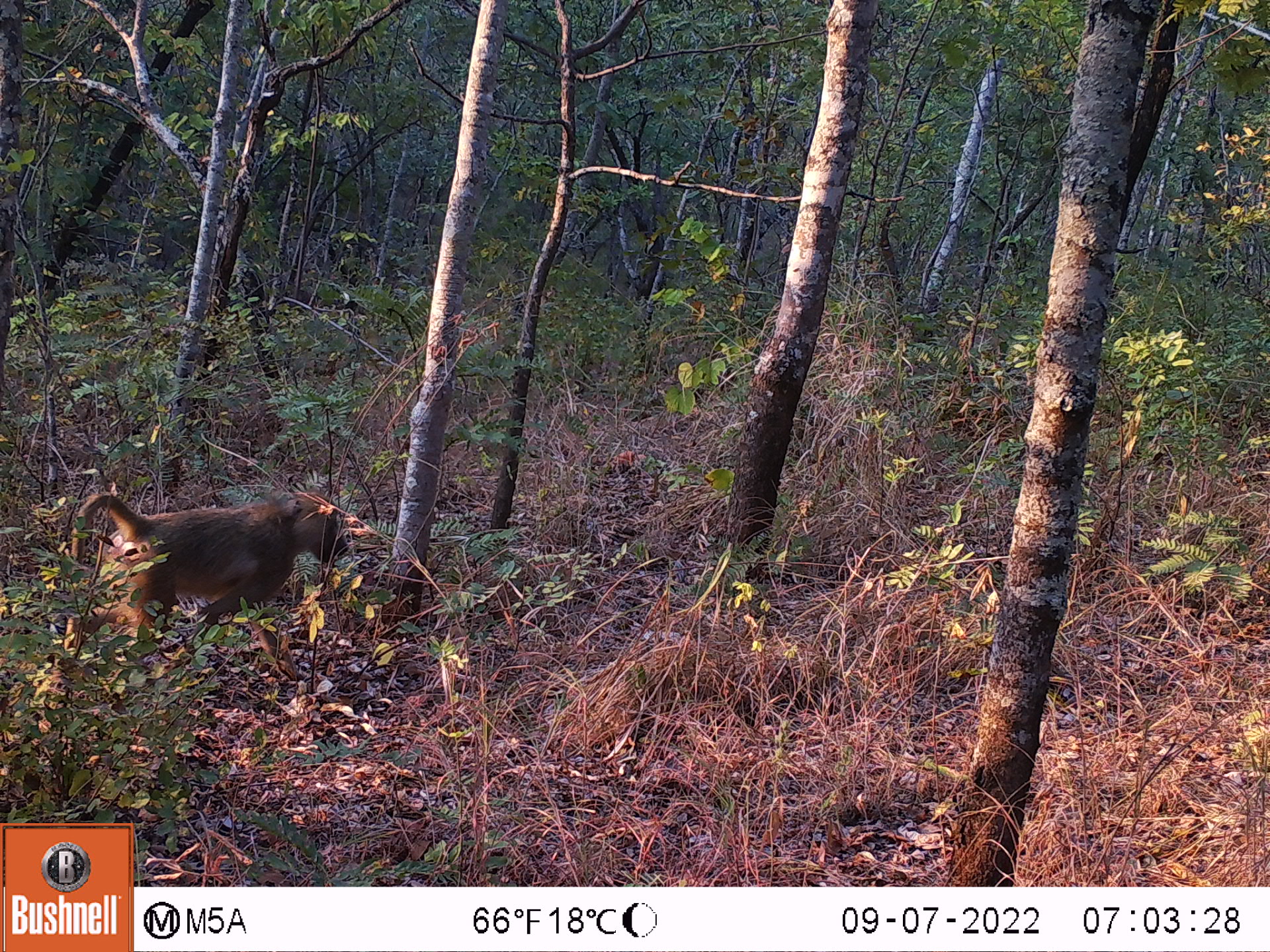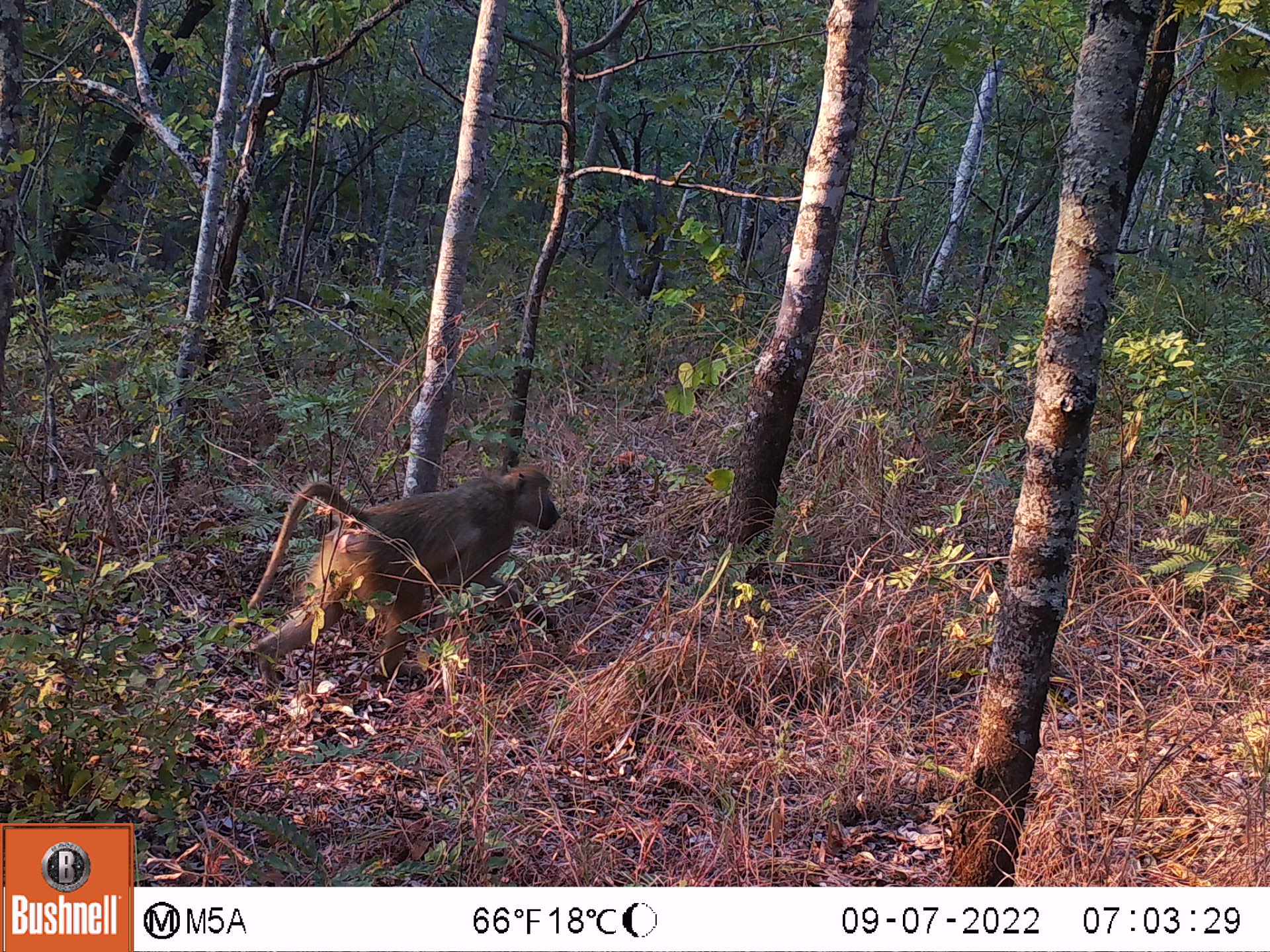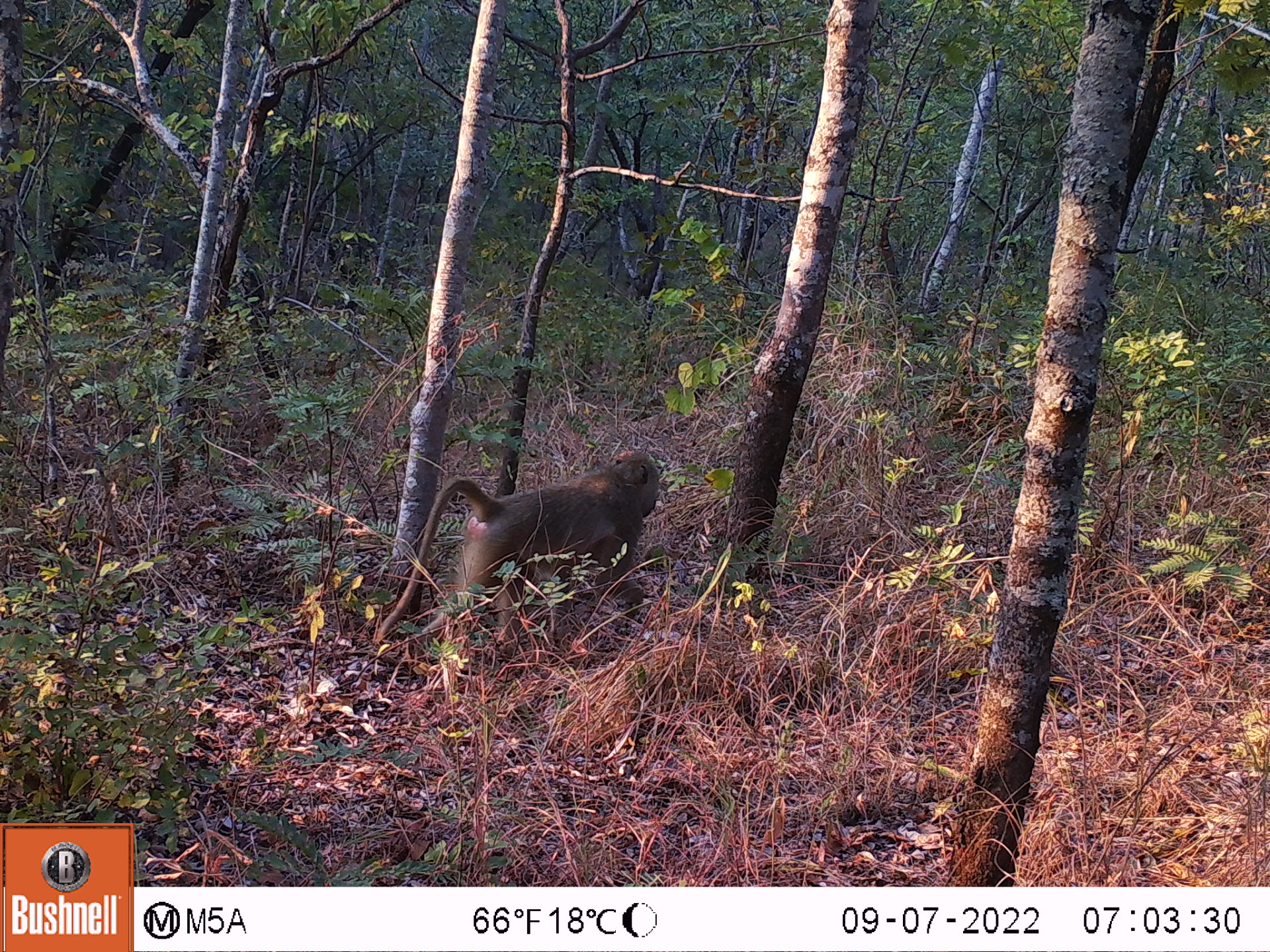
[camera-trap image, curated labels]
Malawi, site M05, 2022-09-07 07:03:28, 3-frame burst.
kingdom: Animalia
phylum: Chordata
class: Mammalia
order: Primates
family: Cercopithecidae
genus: Papio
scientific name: Papio cynocephalus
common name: yellow baboon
Yellow baboon (Papio cynocephalus), count 1.